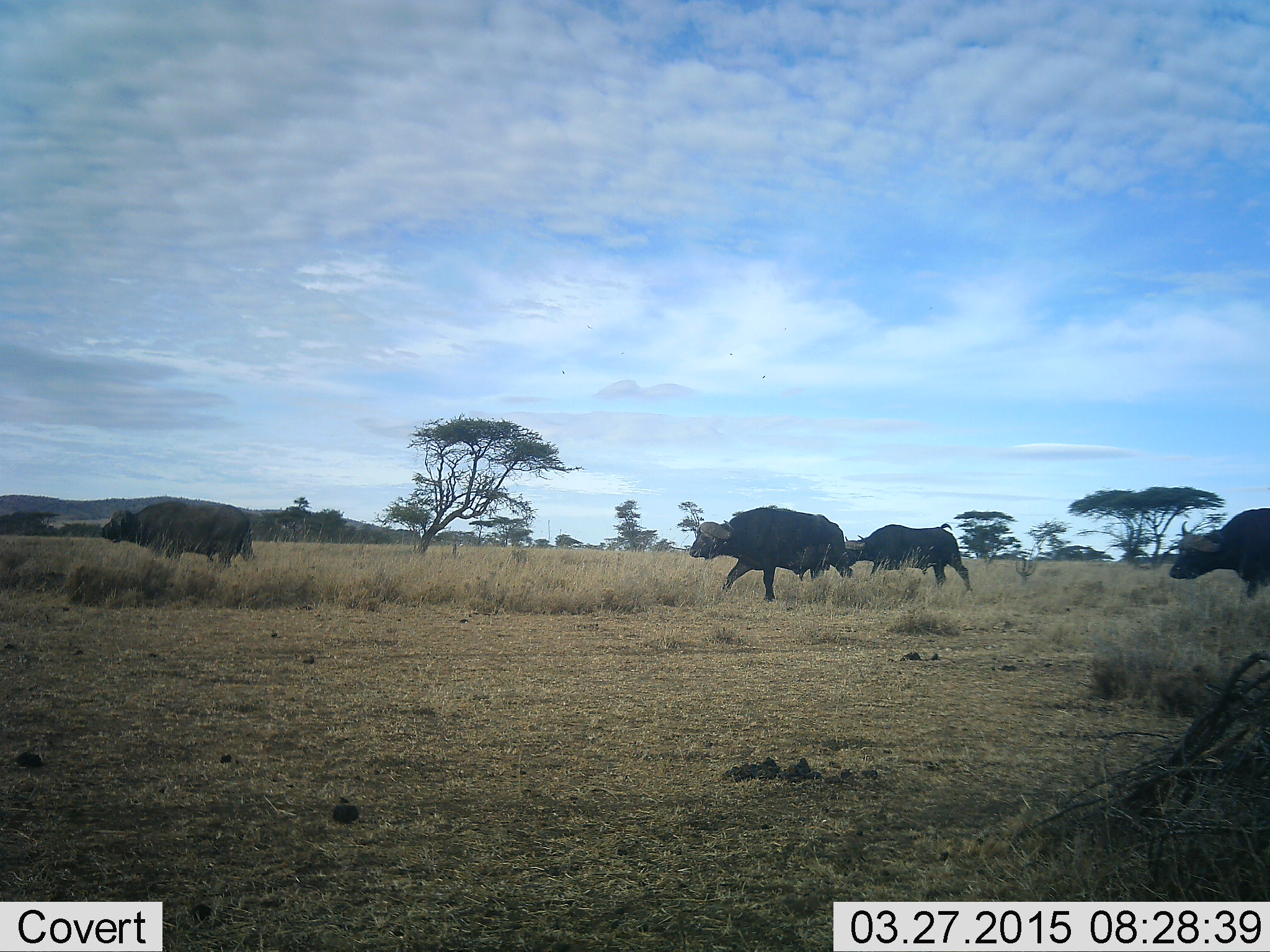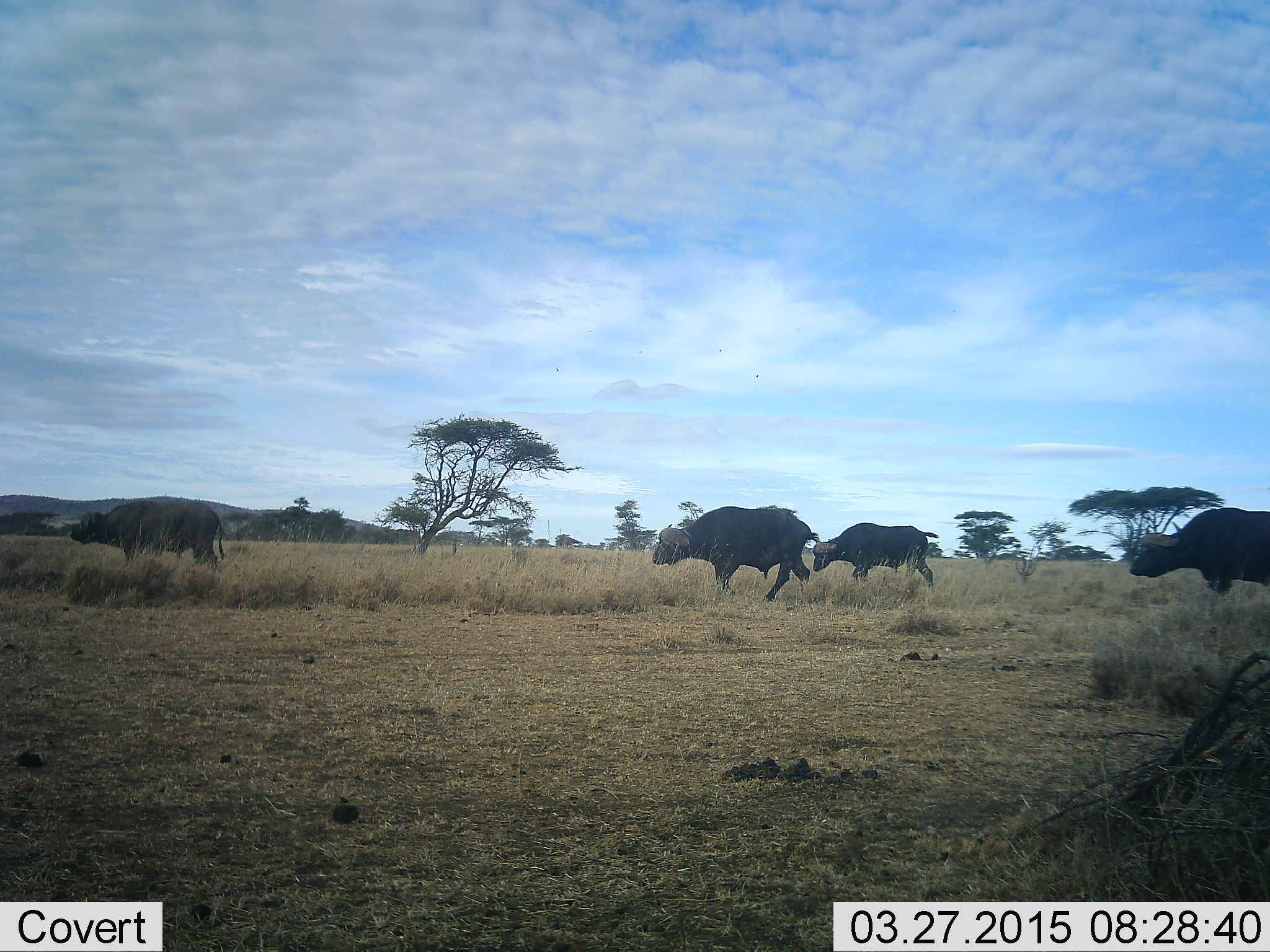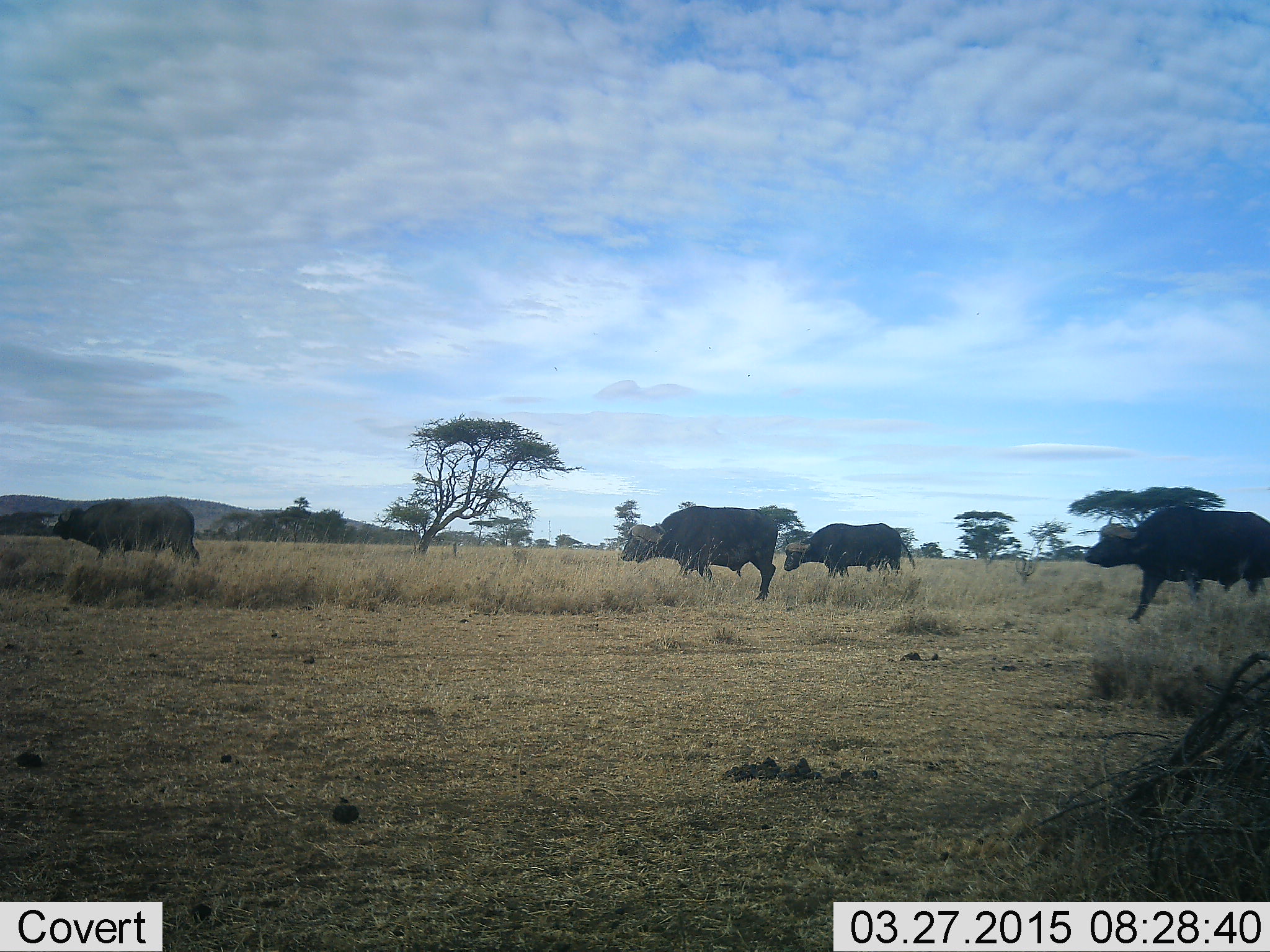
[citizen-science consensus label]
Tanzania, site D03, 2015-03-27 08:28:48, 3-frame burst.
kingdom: Animalia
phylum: Chordata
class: Mammalia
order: Artiodactyla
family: Bovidae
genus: Syncerus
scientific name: Syncerus caffer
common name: cape buffalo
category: buffalo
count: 4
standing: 0%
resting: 0%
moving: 100%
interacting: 0%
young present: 0%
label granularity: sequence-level